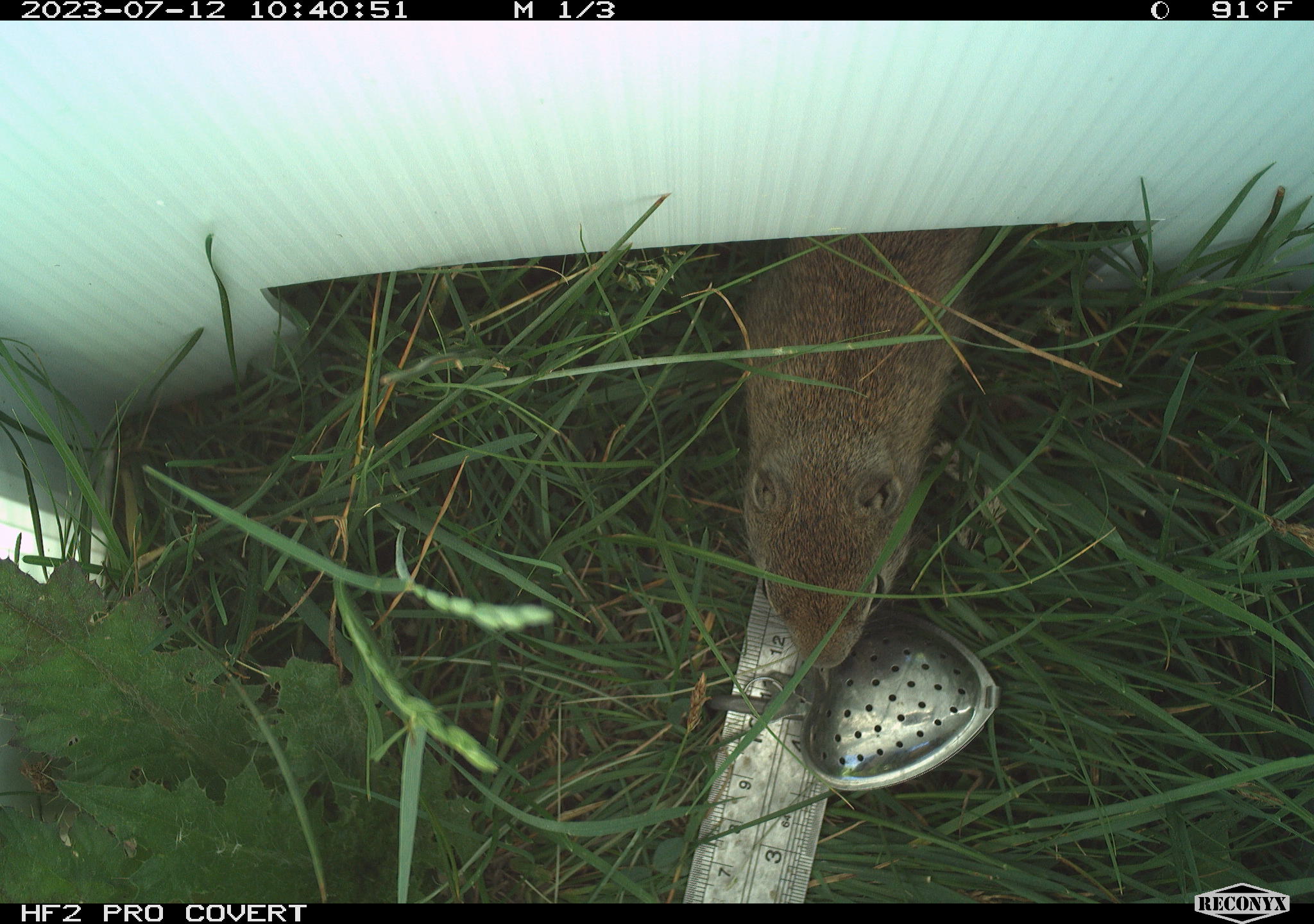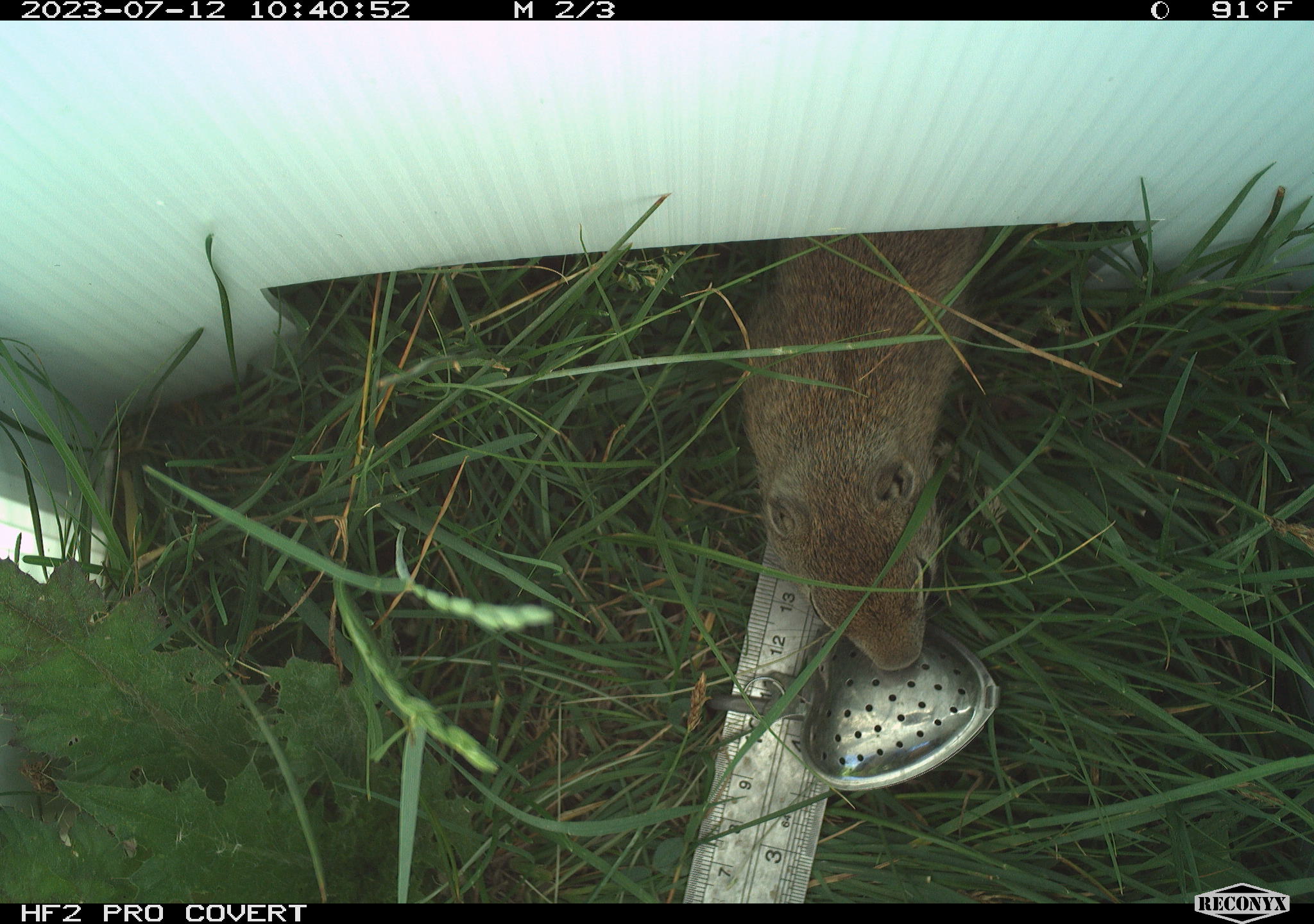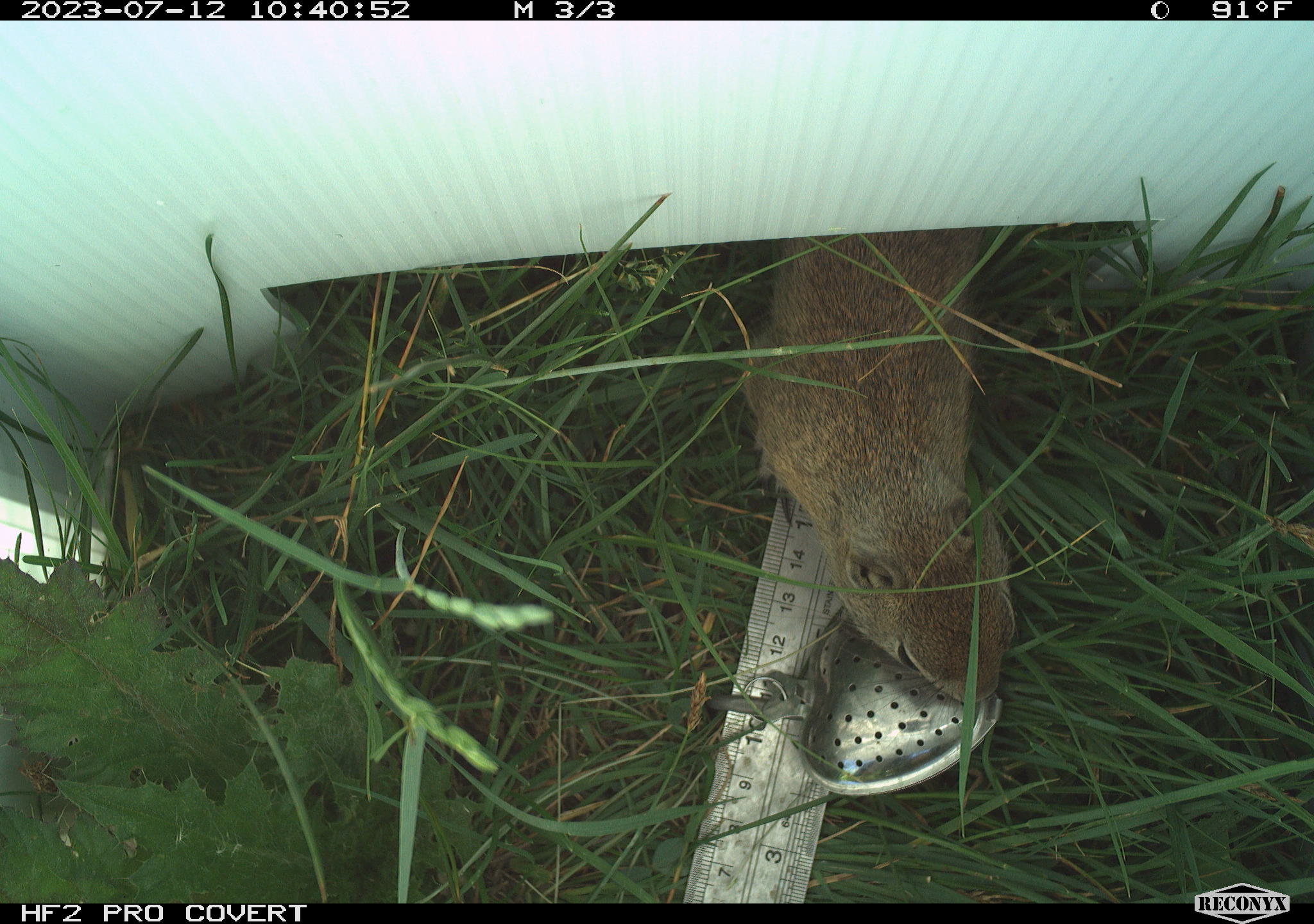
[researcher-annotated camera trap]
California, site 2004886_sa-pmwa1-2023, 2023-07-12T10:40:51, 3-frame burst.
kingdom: Animalia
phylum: Chordata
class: Mammalia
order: Rodentia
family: Sciuridae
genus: Urocitellus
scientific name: Urocitellus beldingi beldingi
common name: belding's ground squirrel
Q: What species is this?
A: Belding's ground squirrel (Urocitellus beldingi beldingi).